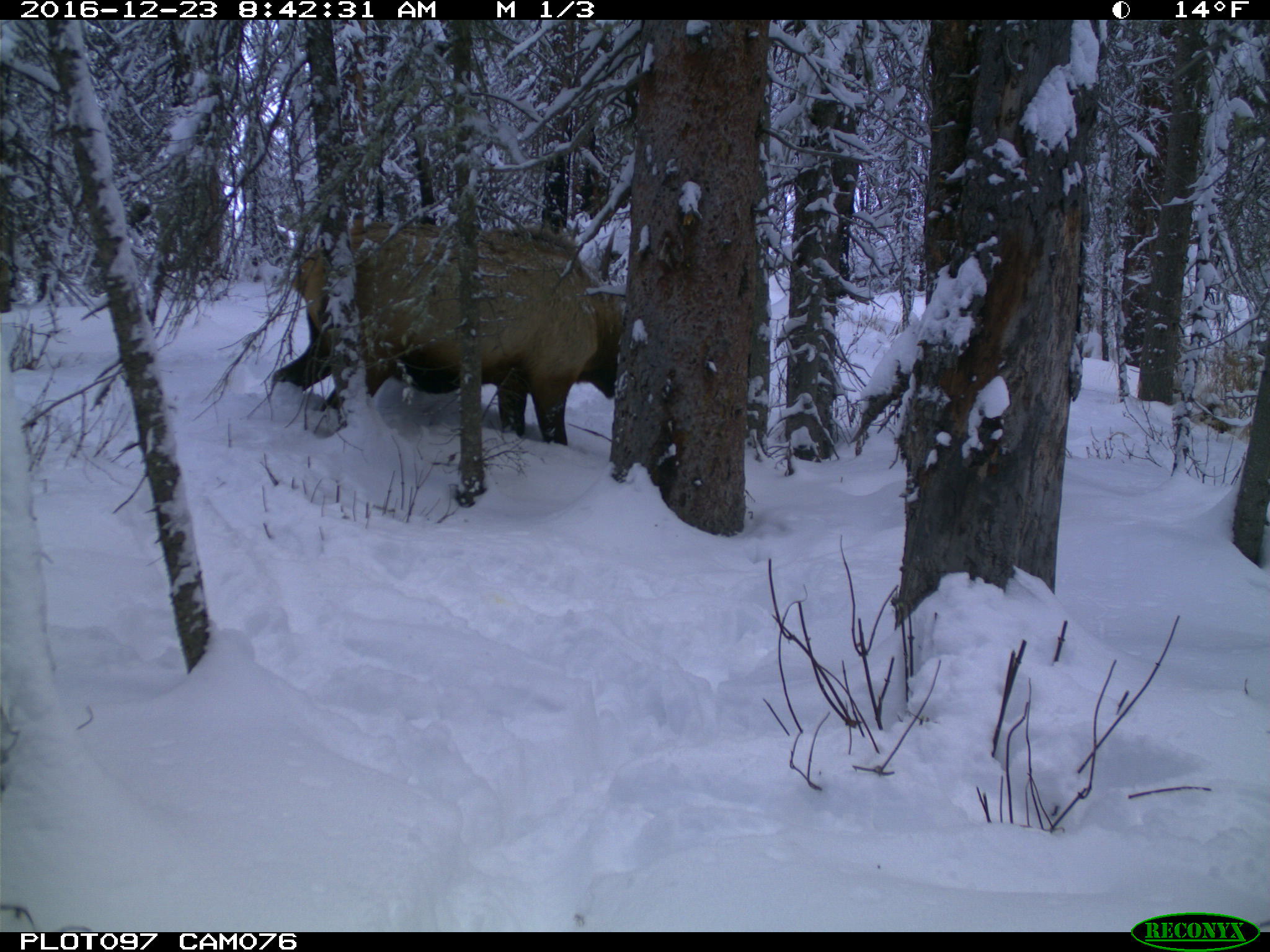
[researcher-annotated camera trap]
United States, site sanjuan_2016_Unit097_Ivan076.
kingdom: Animalia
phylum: Chordata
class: Mammalia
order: Artiodactyla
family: Cervidae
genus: Cervus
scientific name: Cervus elaphus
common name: red deer